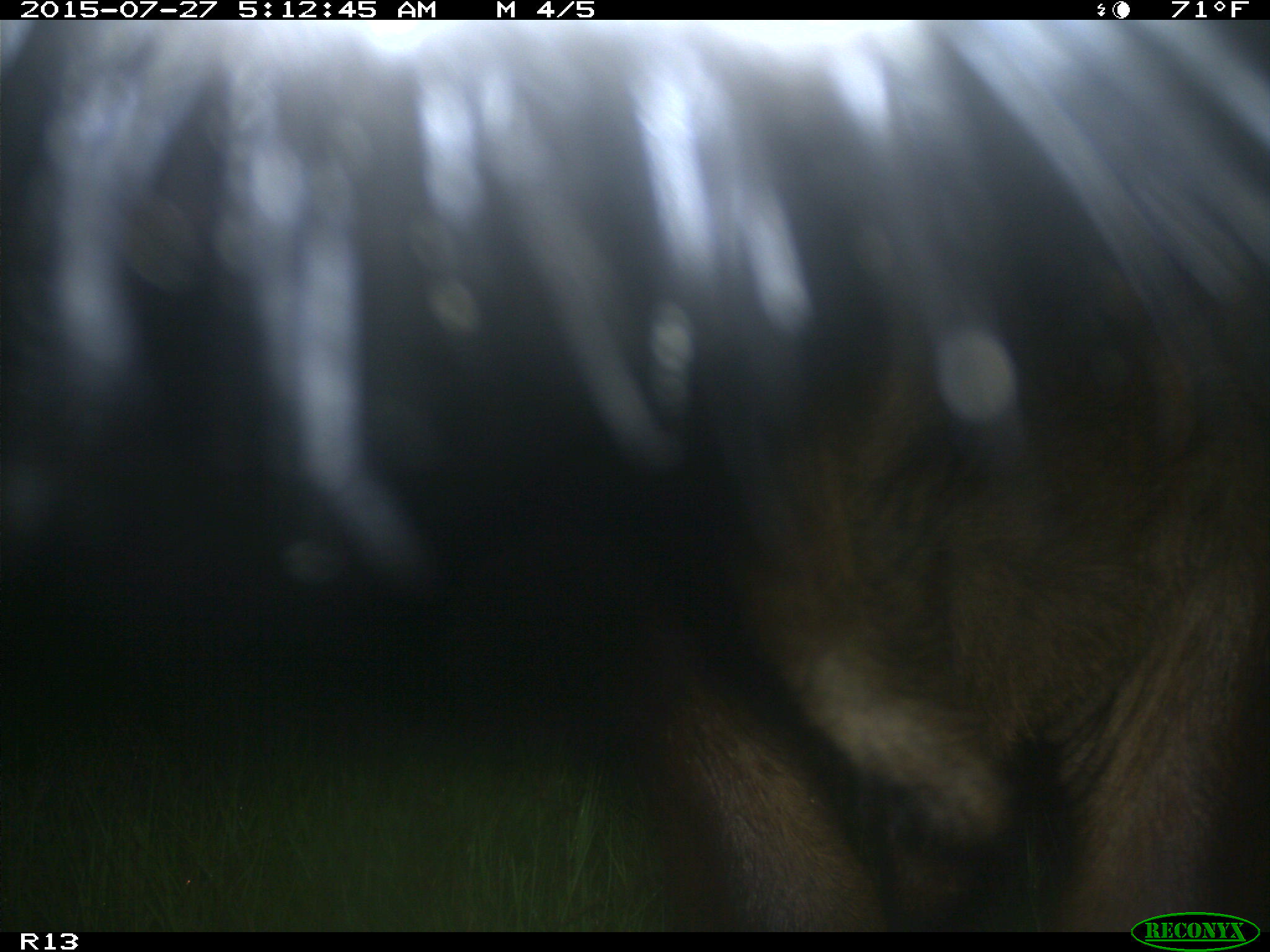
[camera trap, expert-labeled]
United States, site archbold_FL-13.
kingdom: Animalia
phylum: Chordata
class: Mammalia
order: Artiodactyla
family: Bovidae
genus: Bos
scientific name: Bos taurus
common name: domestic cow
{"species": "Bos taurus (domestic cow)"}